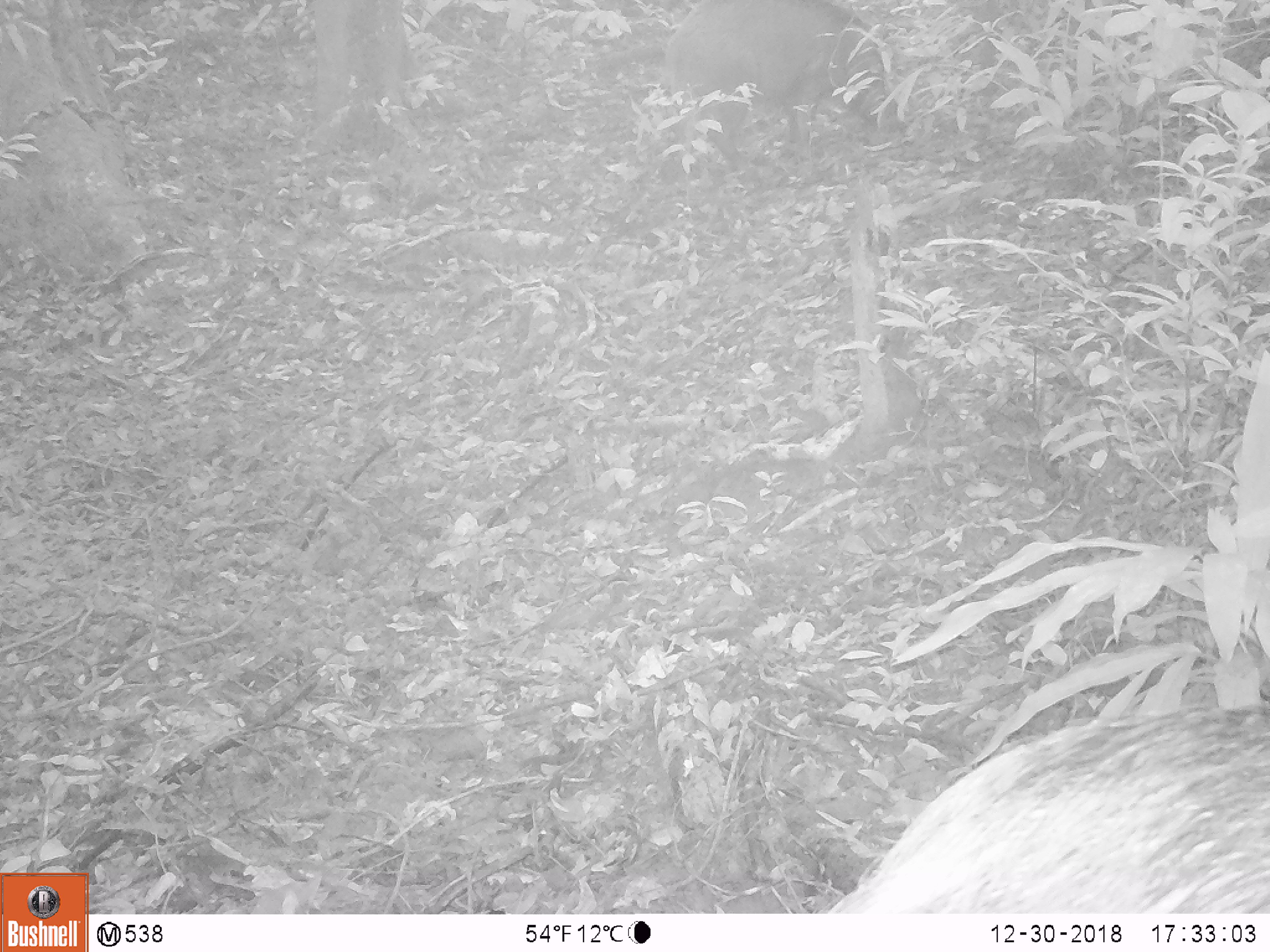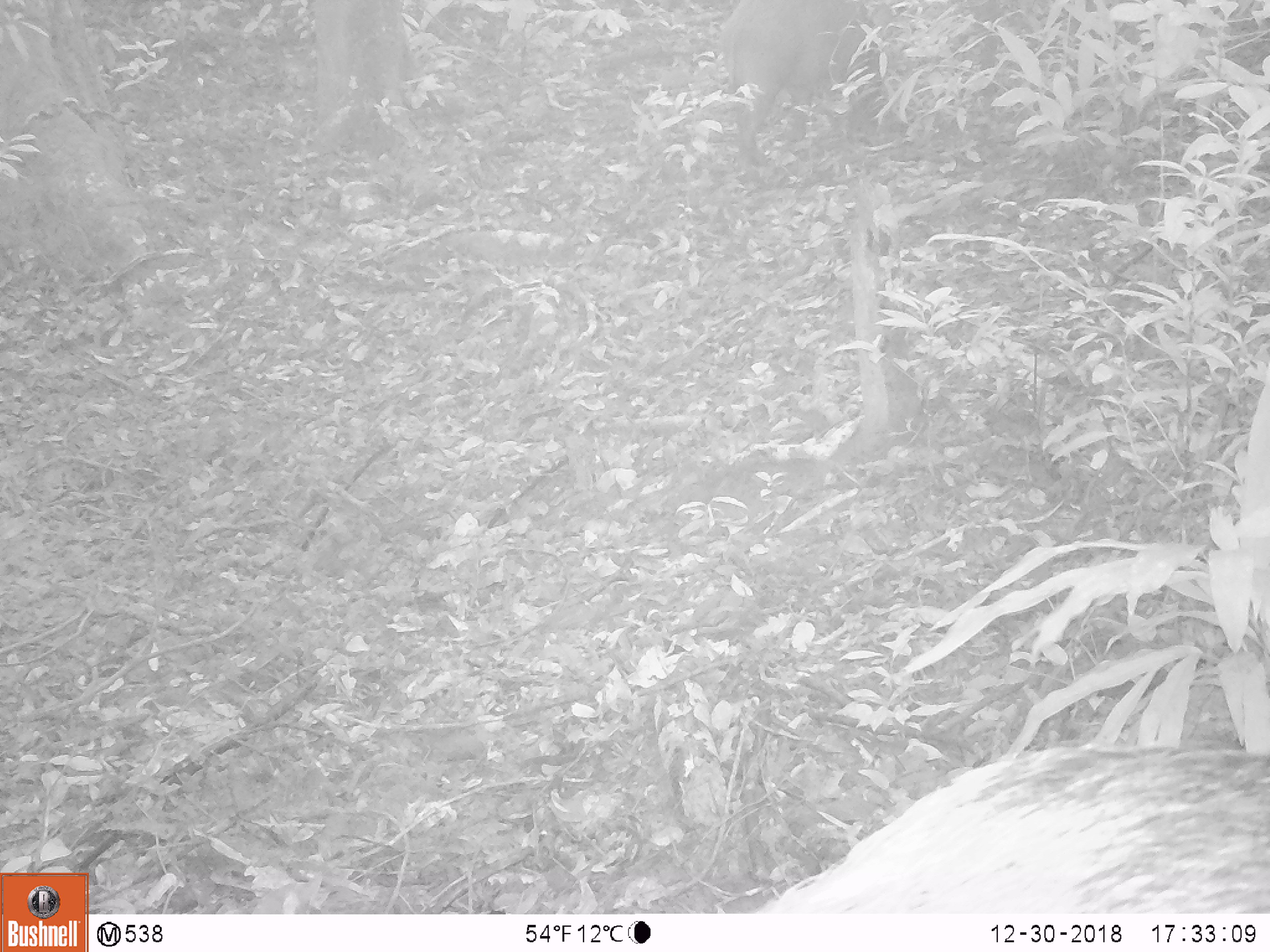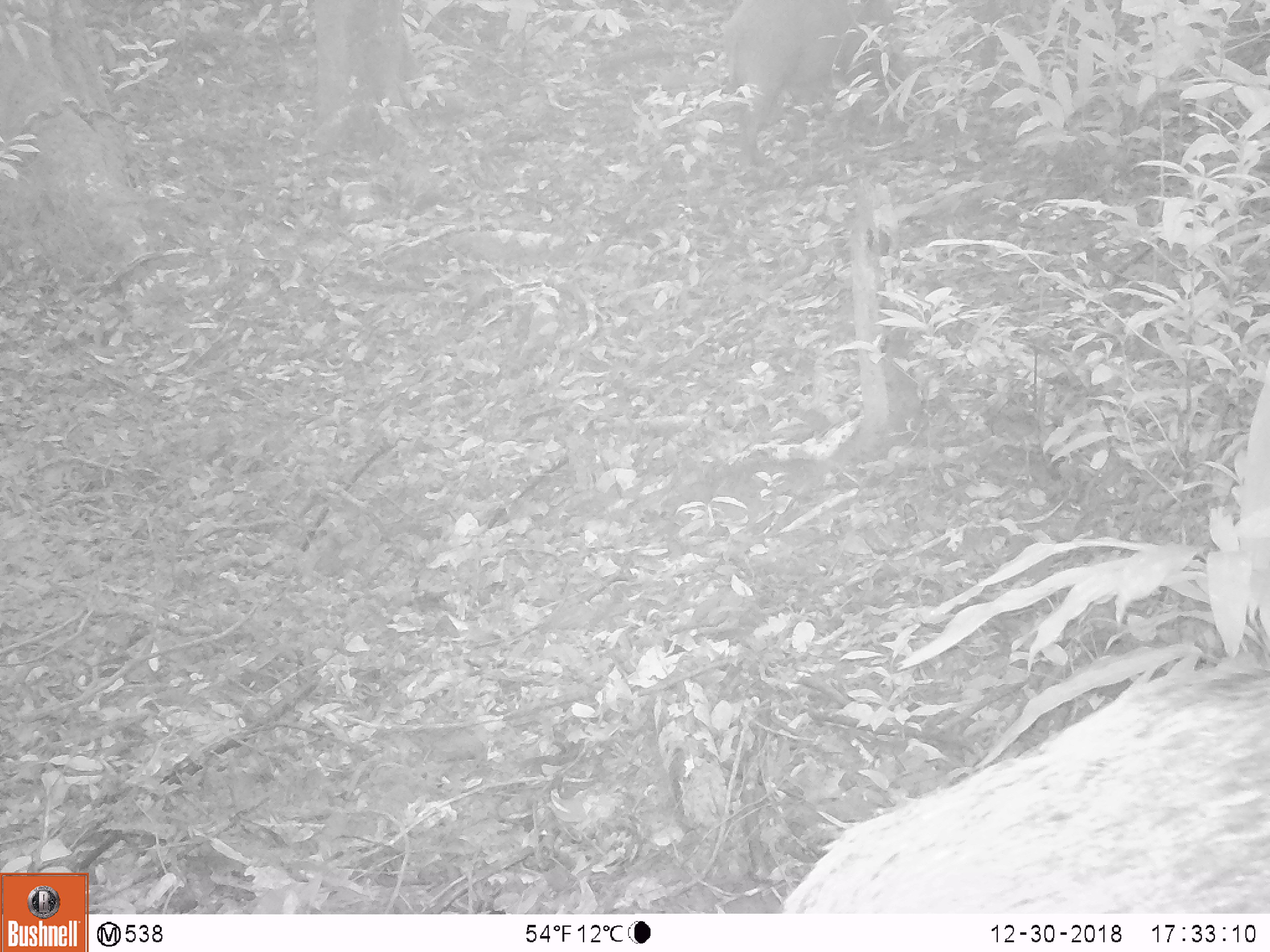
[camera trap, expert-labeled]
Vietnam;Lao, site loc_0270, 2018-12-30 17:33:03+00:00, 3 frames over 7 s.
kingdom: Animalia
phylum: Chordata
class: Mammalia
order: Artiodactyla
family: Suidae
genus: Sus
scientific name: Sus scrofa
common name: eurasian wild pig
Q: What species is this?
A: Eurasian wild pig (Sus scrofa).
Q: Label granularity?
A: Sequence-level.